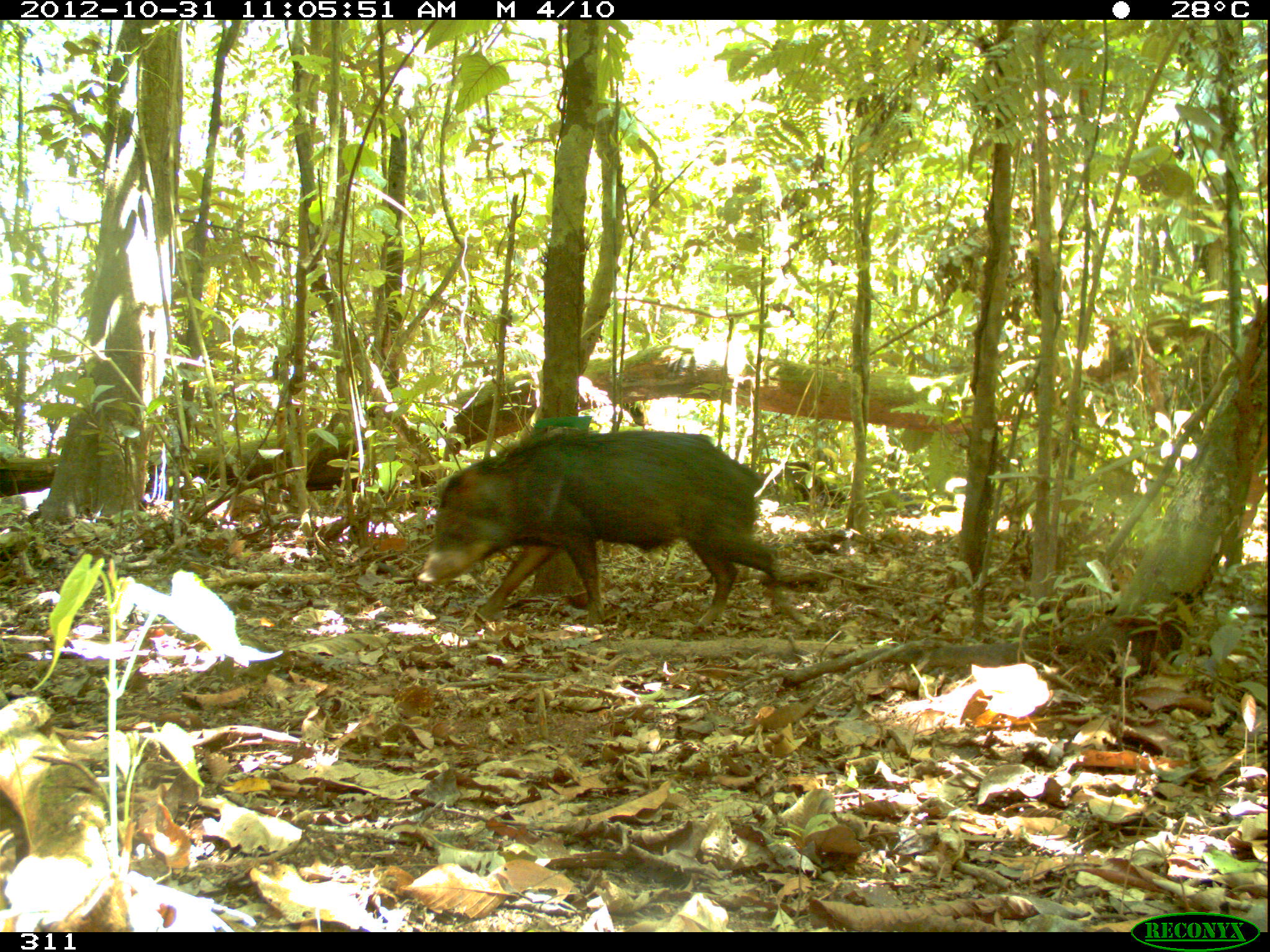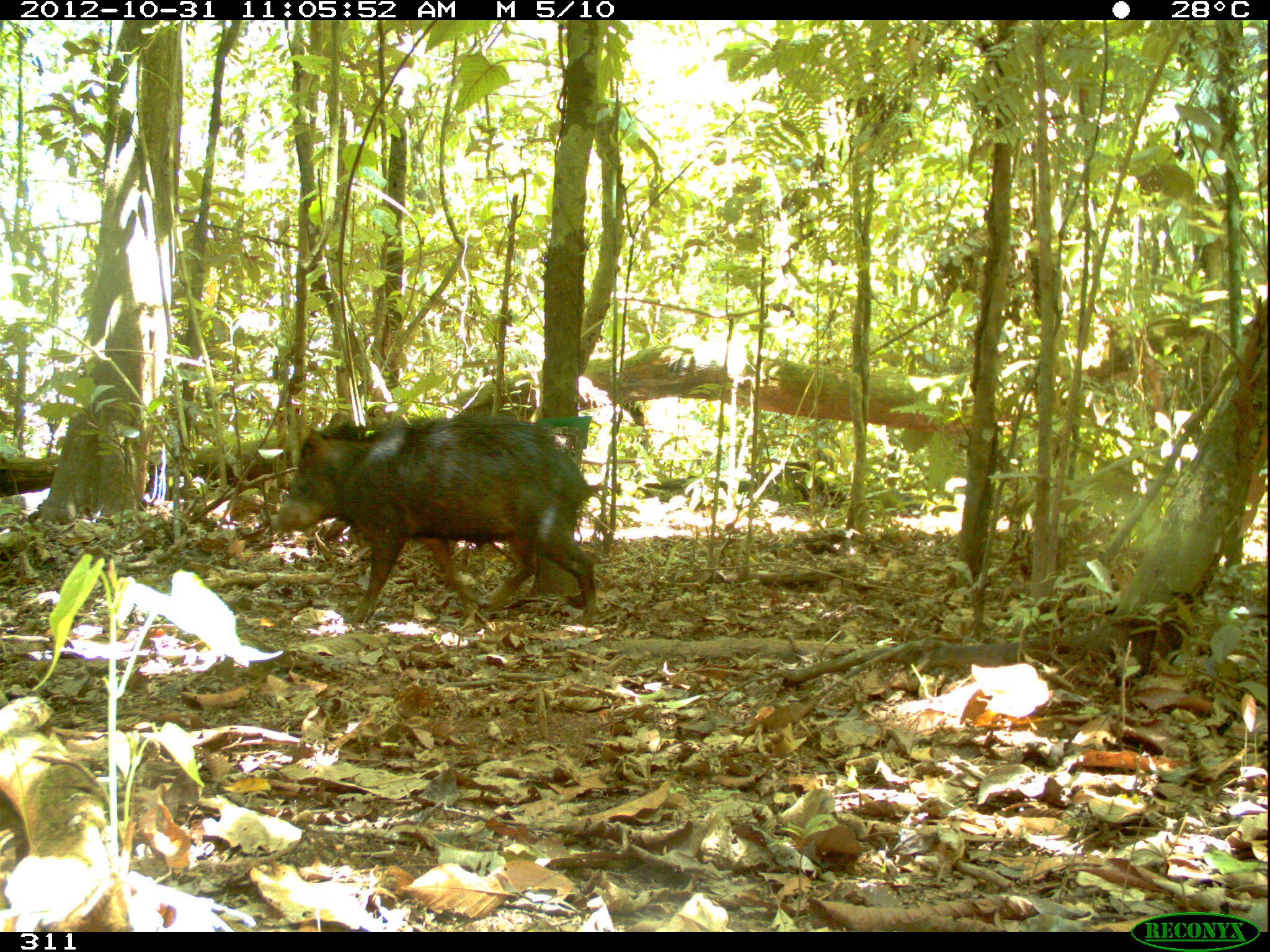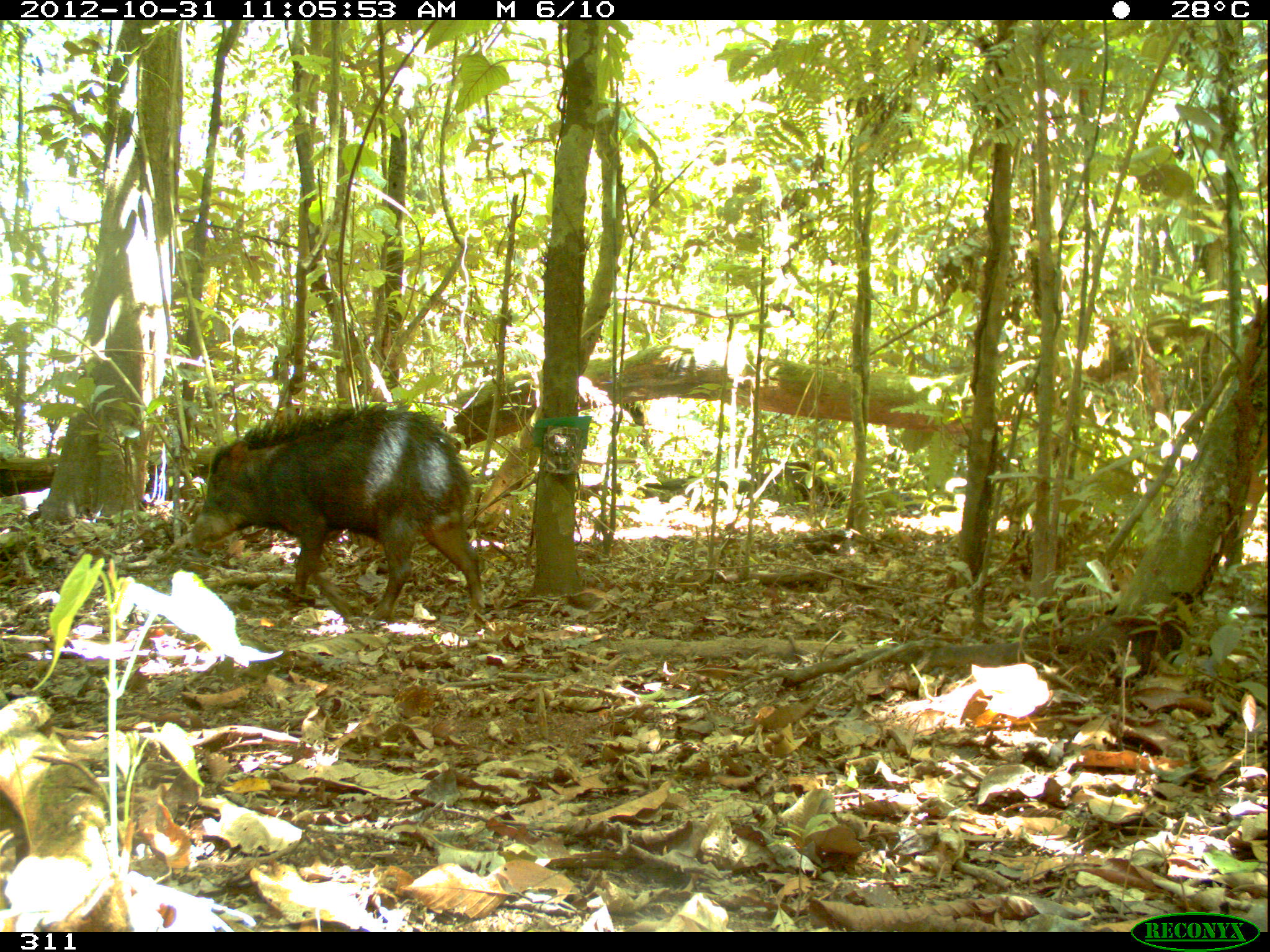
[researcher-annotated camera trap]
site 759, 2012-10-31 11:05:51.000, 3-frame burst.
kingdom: Animalia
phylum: Chordata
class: Mammalia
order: Artiodactyla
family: Tayassuidae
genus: Tayassu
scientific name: Tayassu pecari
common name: white-lipped peccary